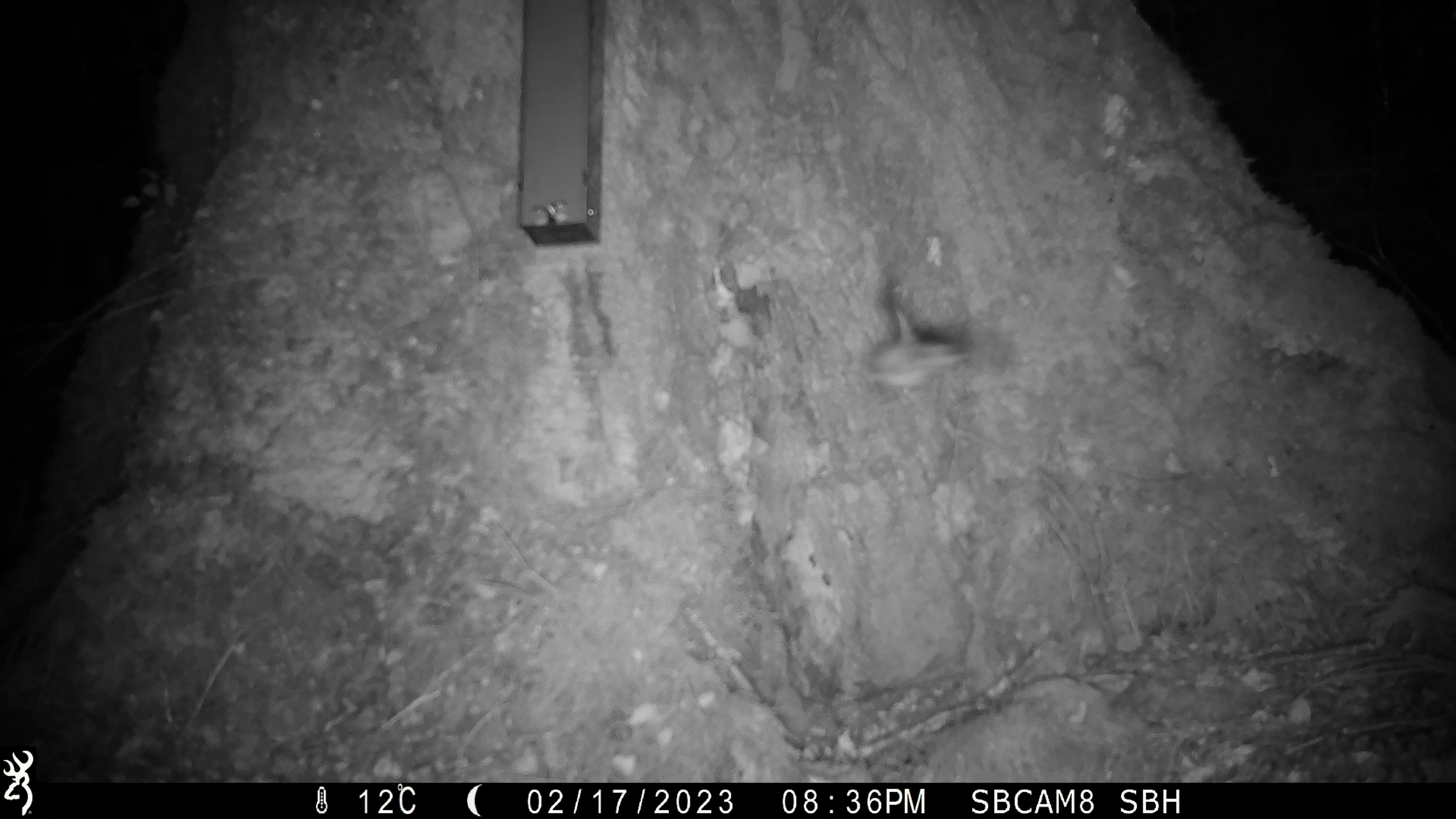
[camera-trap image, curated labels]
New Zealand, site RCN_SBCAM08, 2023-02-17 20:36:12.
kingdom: Animalia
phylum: Chordata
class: Aves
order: Passeriformes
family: Acanthisittidae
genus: Acanthisitta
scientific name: Acanthisitta chloris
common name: rifleman